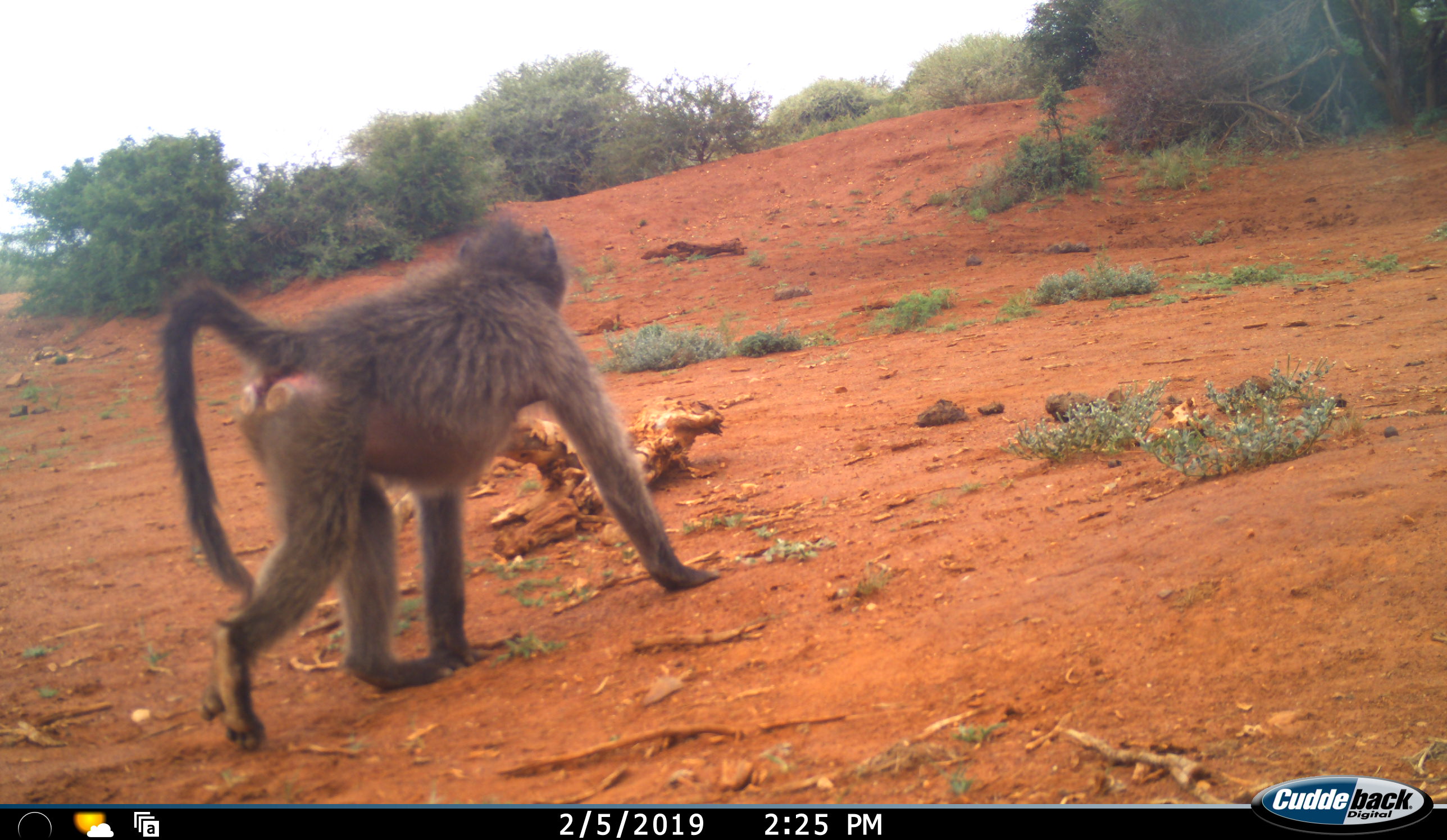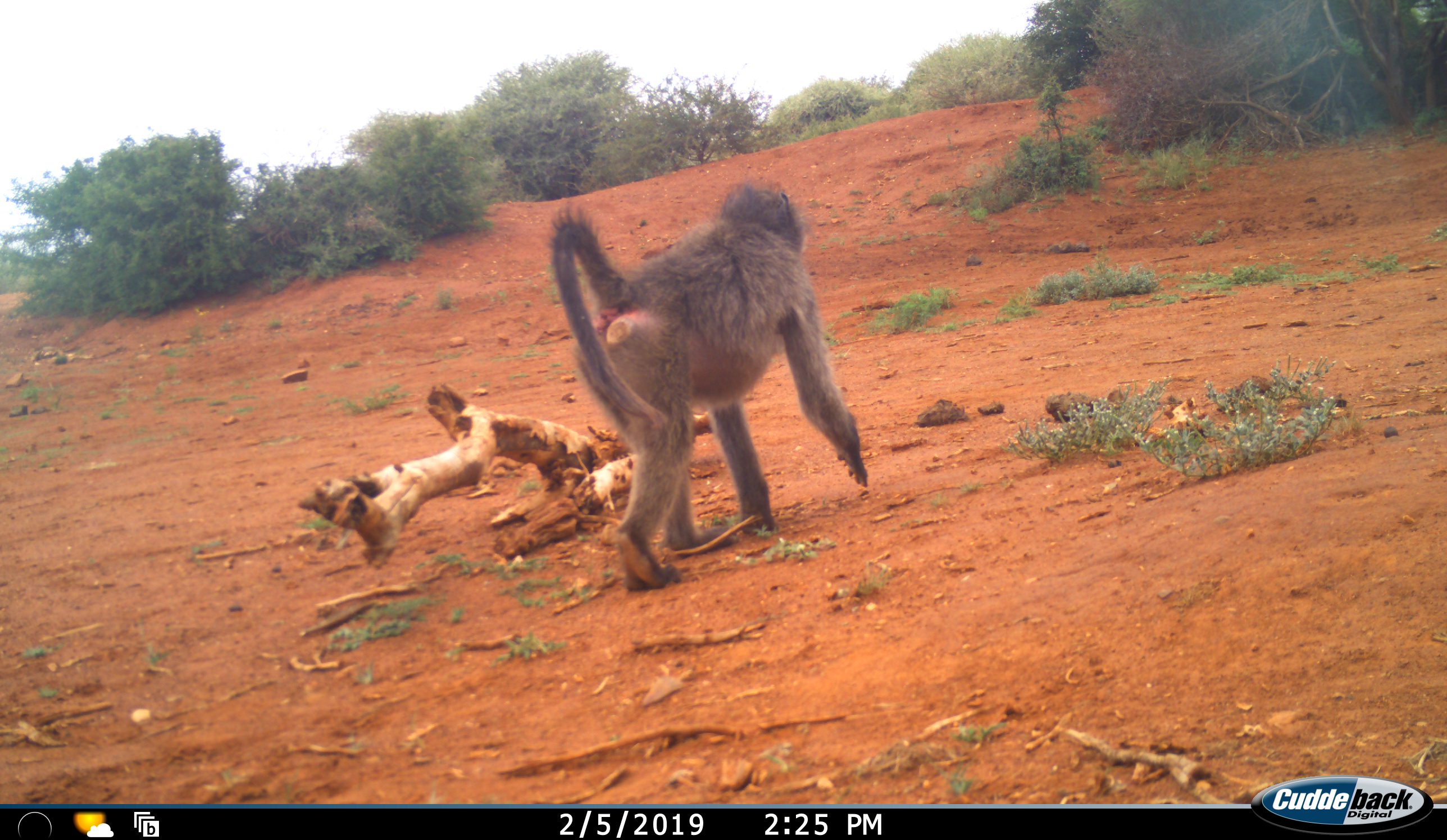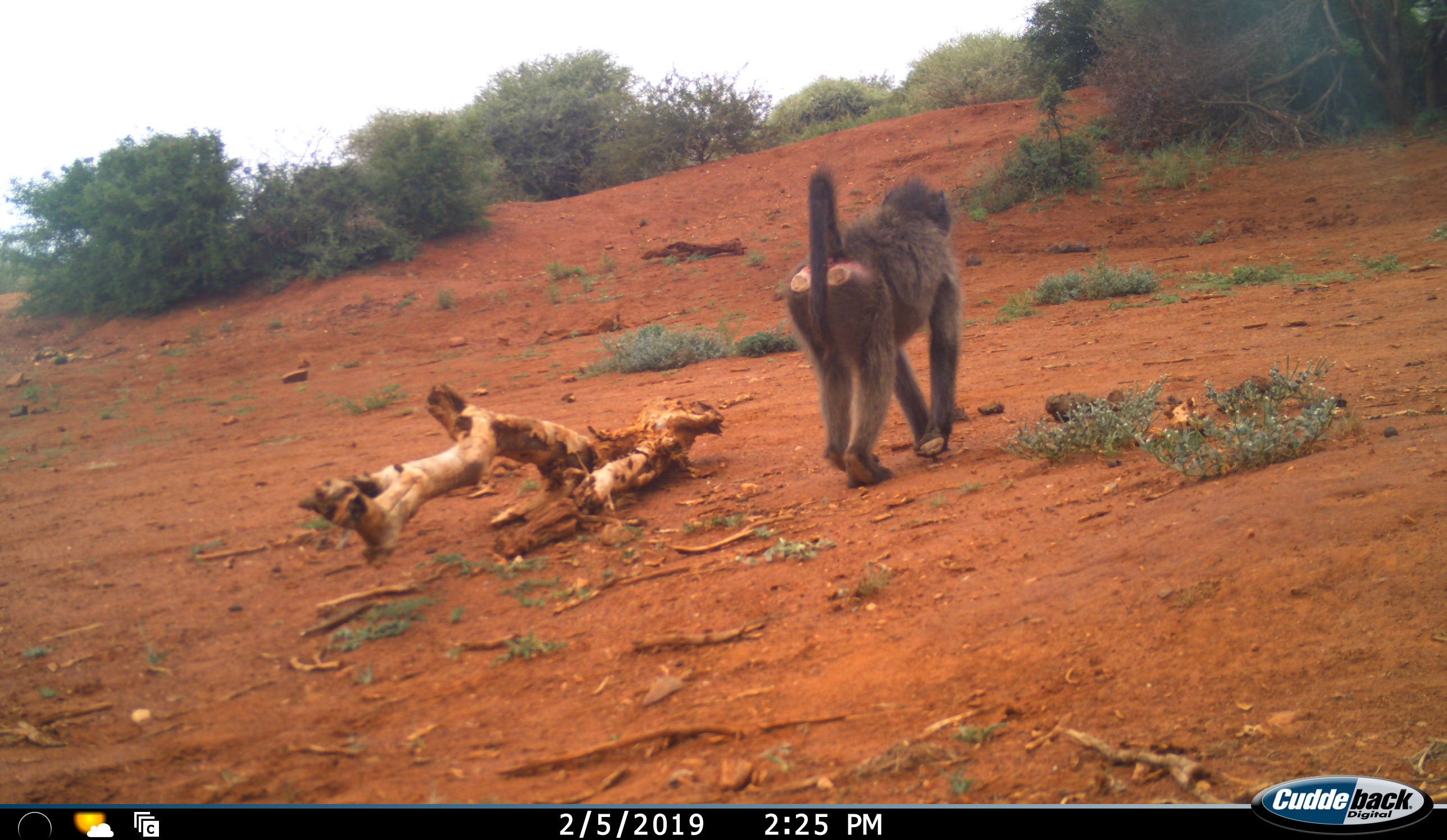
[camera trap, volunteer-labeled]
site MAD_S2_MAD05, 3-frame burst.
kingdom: Animalia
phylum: Chordata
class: Mammalia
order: Primates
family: Cercopithecidae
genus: Papio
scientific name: Papio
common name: baboon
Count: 1.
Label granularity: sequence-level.